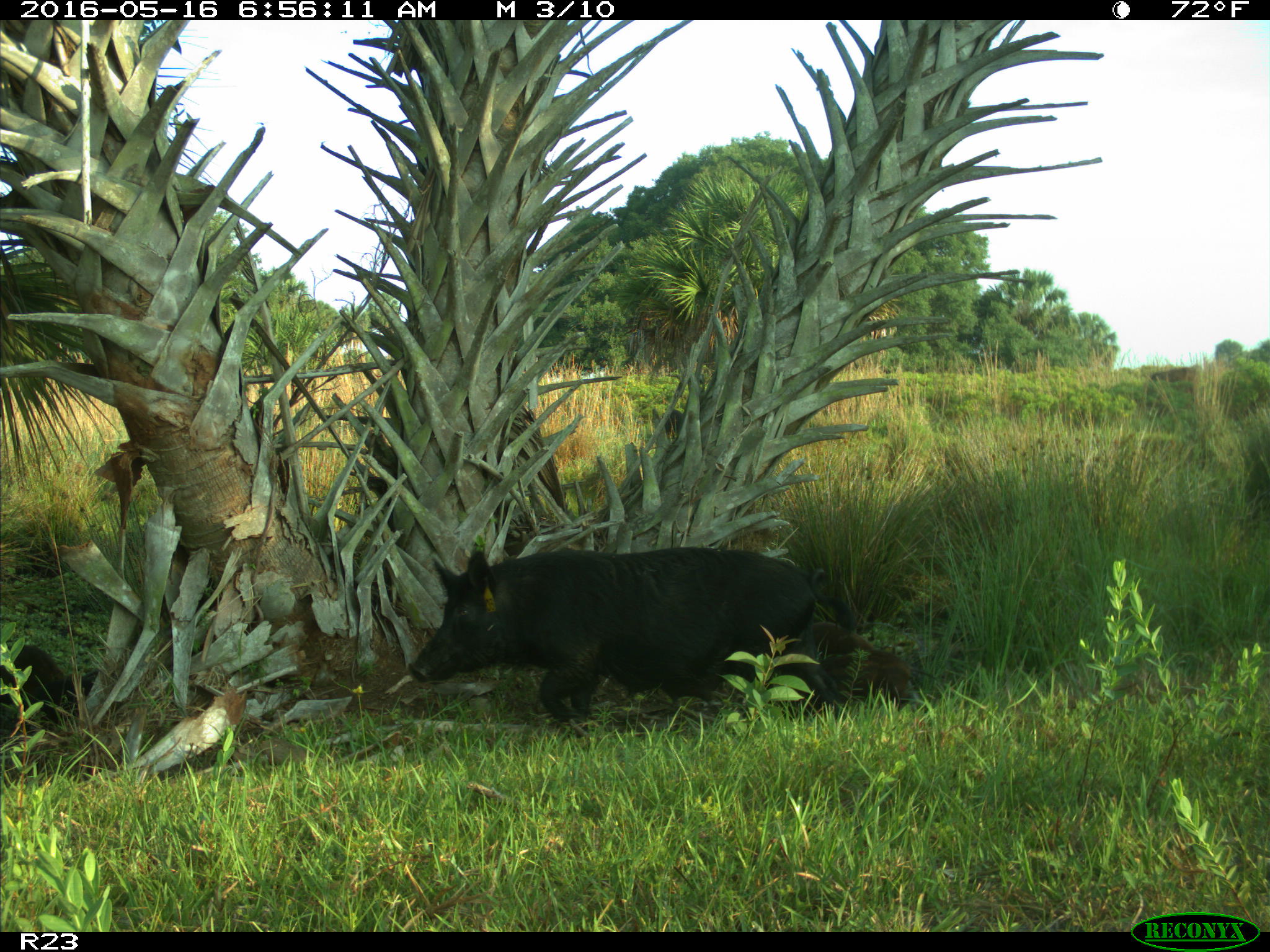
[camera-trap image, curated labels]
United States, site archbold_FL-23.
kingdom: Animalia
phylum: Chordata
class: Mammalia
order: Artiodactyla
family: Suidae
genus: Sus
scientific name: Sus scrofa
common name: wild boar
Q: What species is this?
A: Sus scrofa (wild boar).